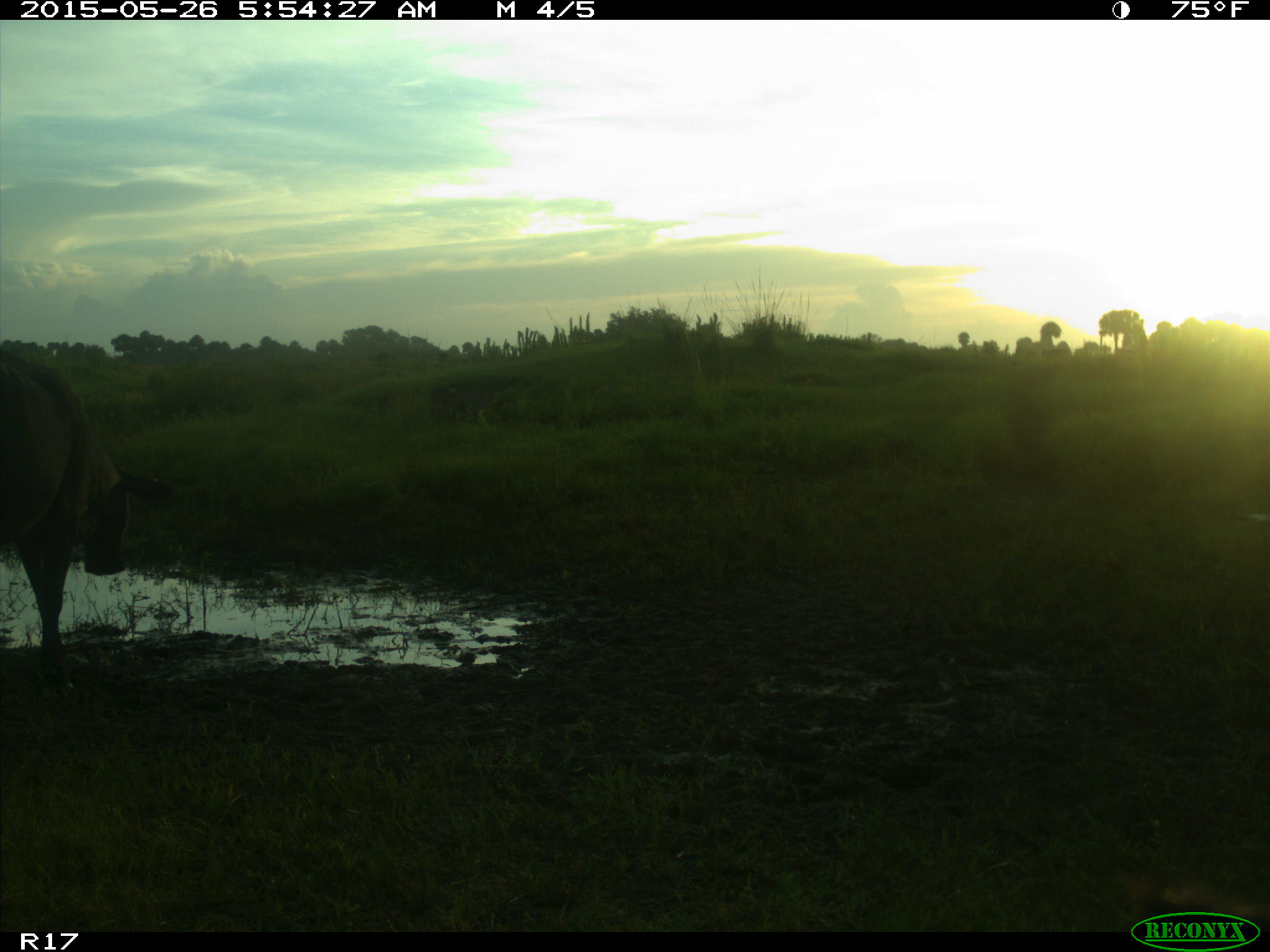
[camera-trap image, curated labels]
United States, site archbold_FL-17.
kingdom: Animalia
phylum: Chordata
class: Mammalia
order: Artiodactyla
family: Bovidae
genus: Bos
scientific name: Bos taurus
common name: domestic cow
Bos taurus (domestic cow).